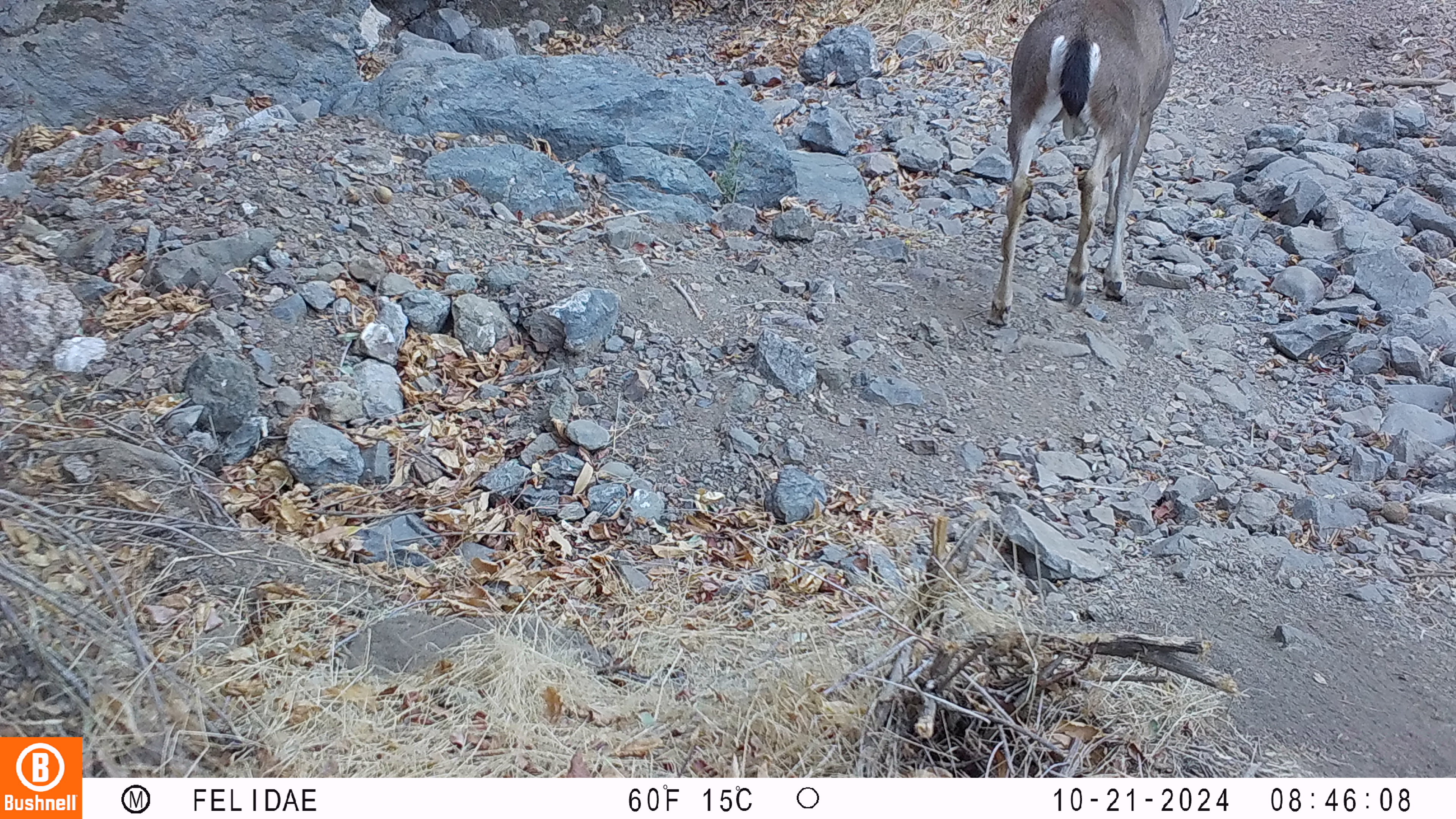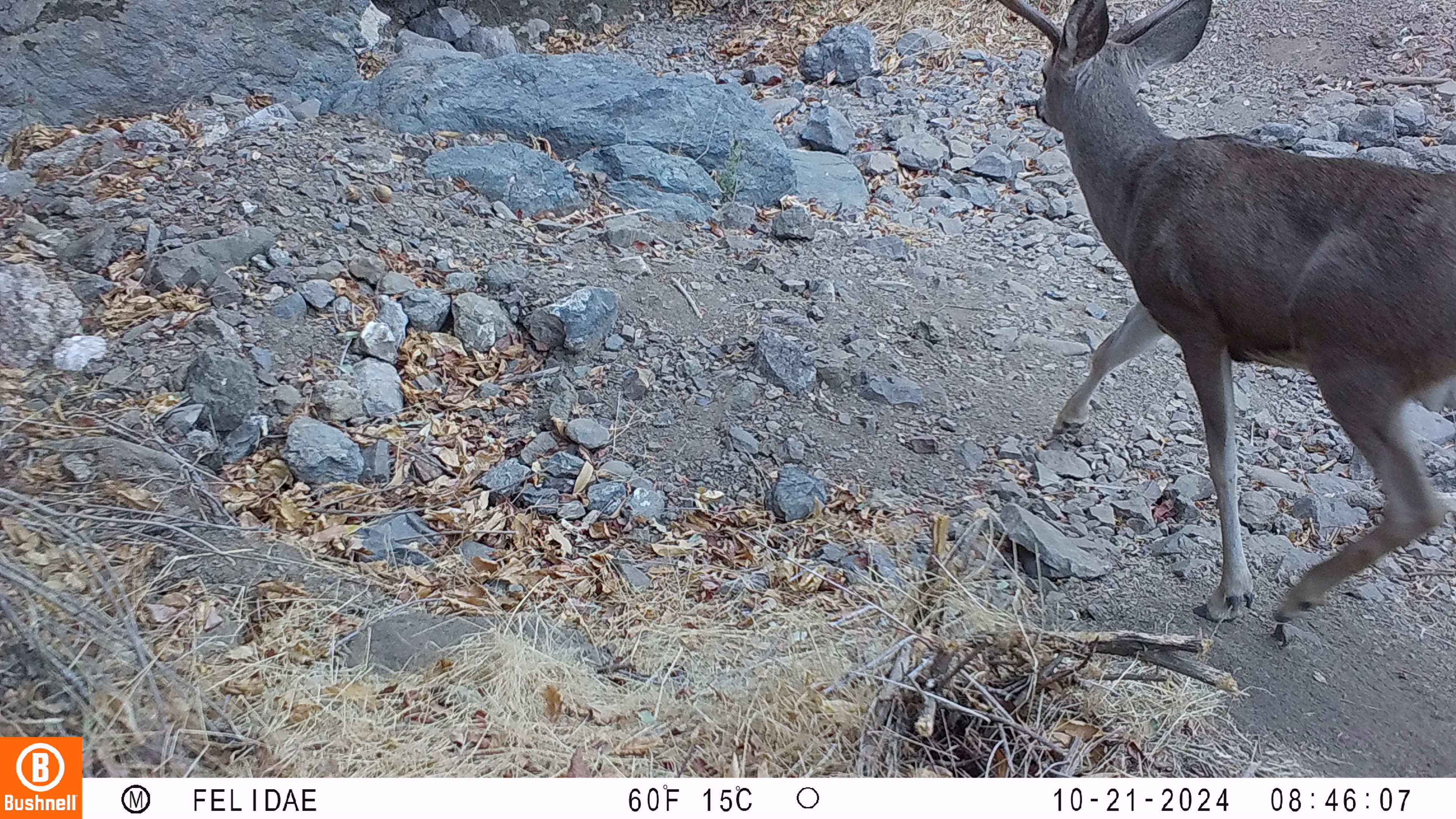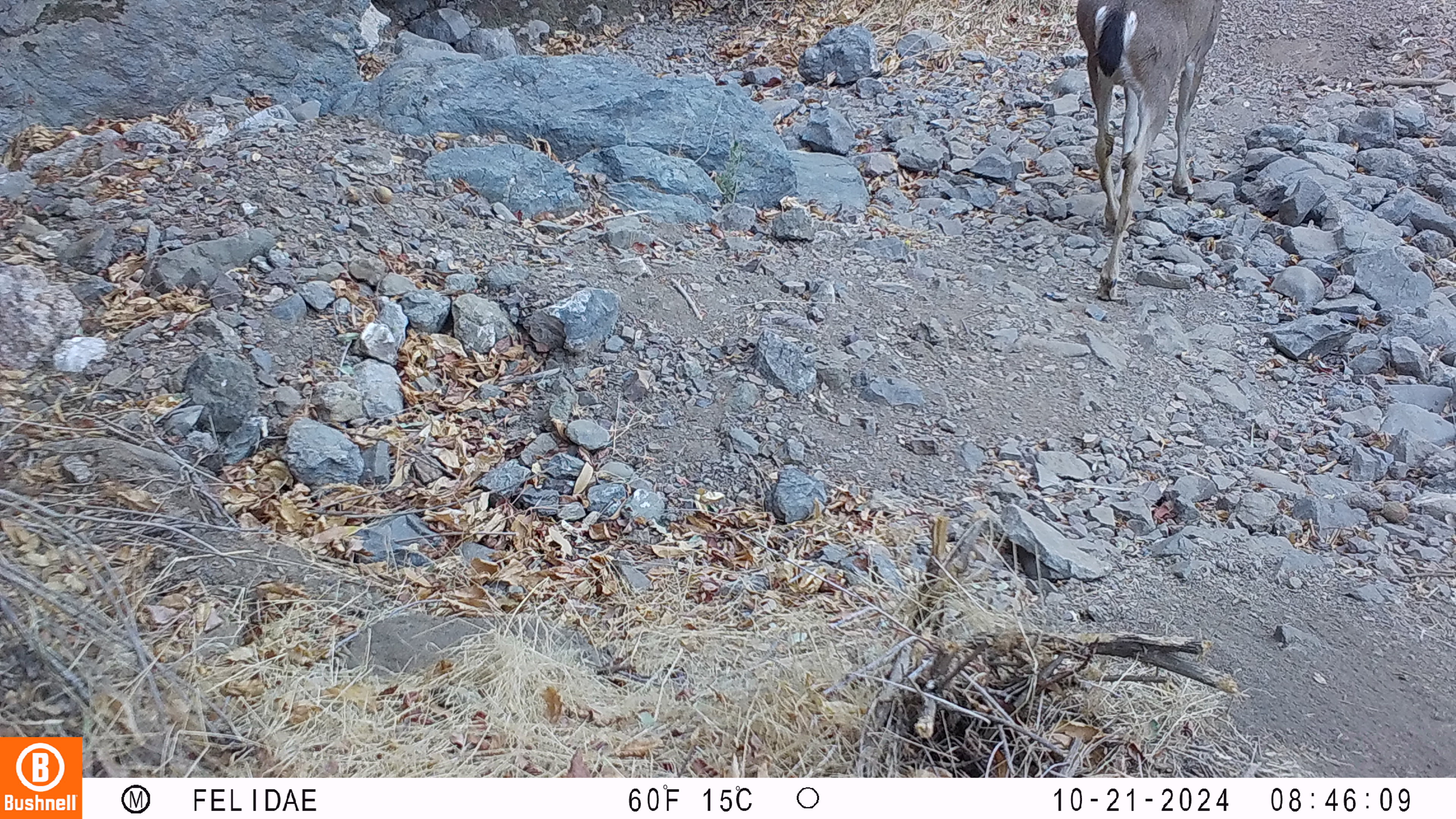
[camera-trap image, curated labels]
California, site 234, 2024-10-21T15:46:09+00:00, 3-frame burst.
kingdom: Animalia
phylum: Chordata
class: Mammalia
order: Artiodactyla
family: Cervidae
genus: Odocoileus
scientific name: Odocoileus hemionus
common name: mule deer